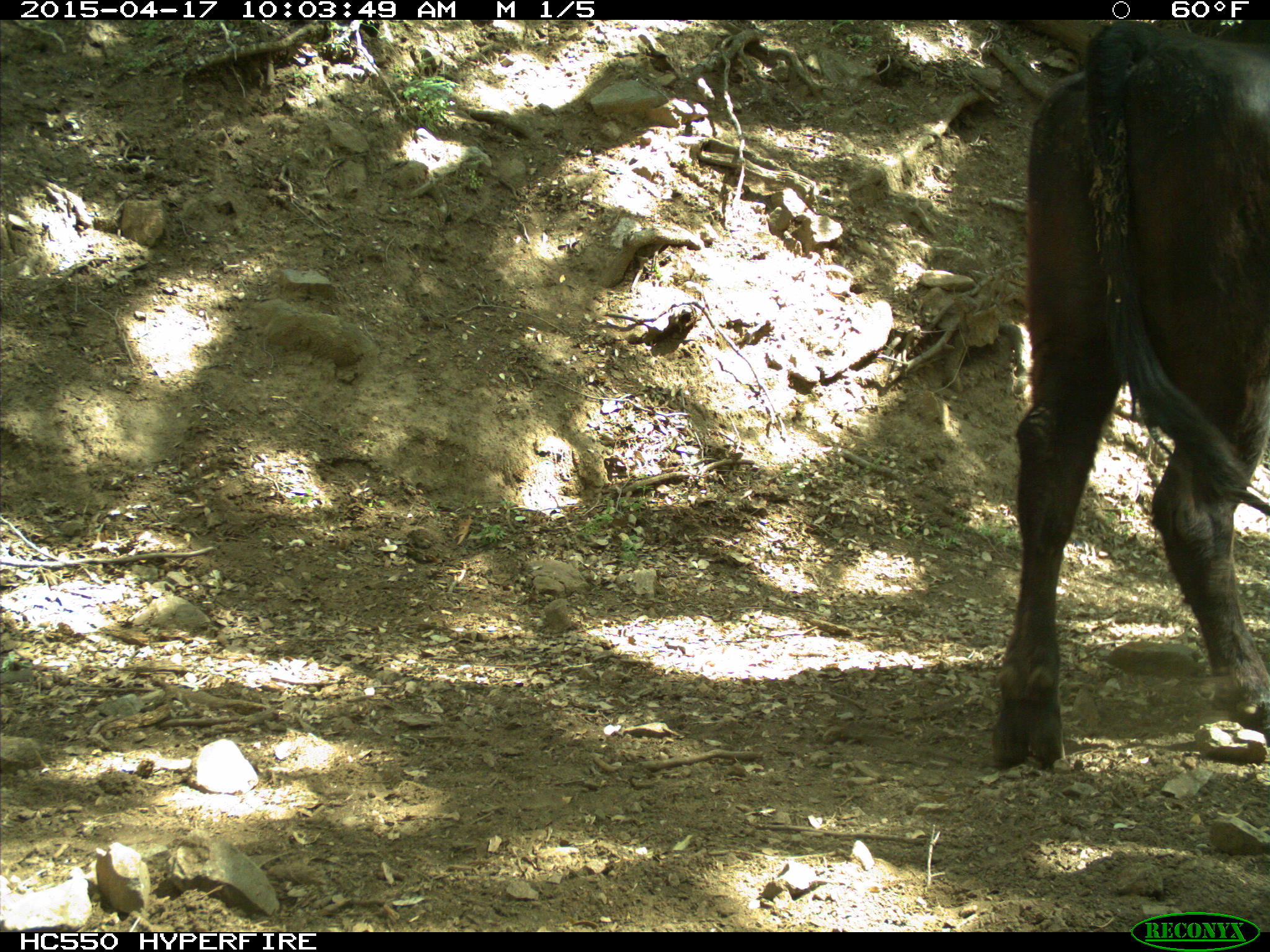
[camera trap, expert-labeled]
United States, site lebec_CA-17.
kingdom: Animalia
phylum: Chordata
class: Mammalia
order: Artiodactyla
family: Bovidae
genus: Bos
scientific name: Bos taurus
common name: domestic cow